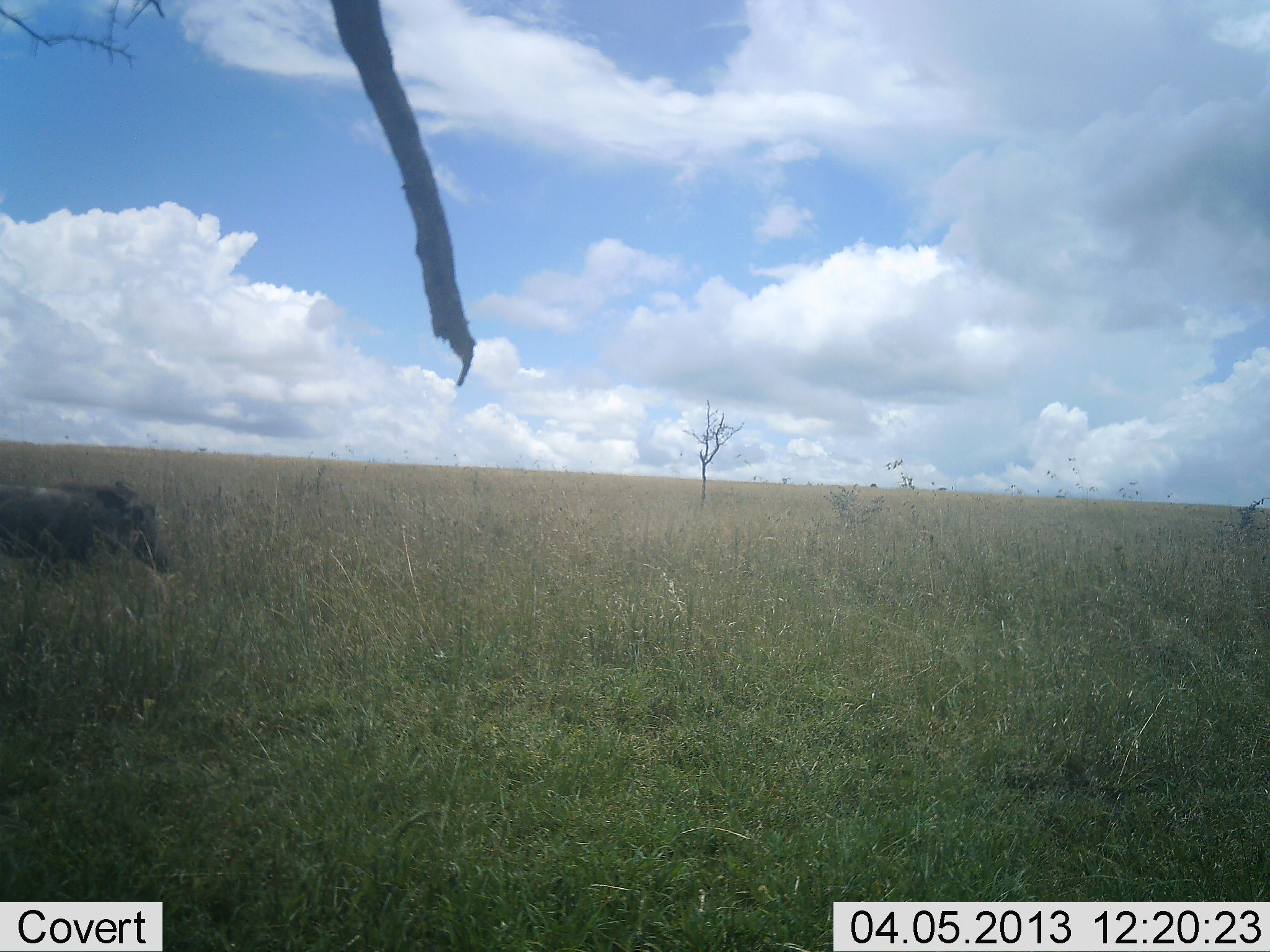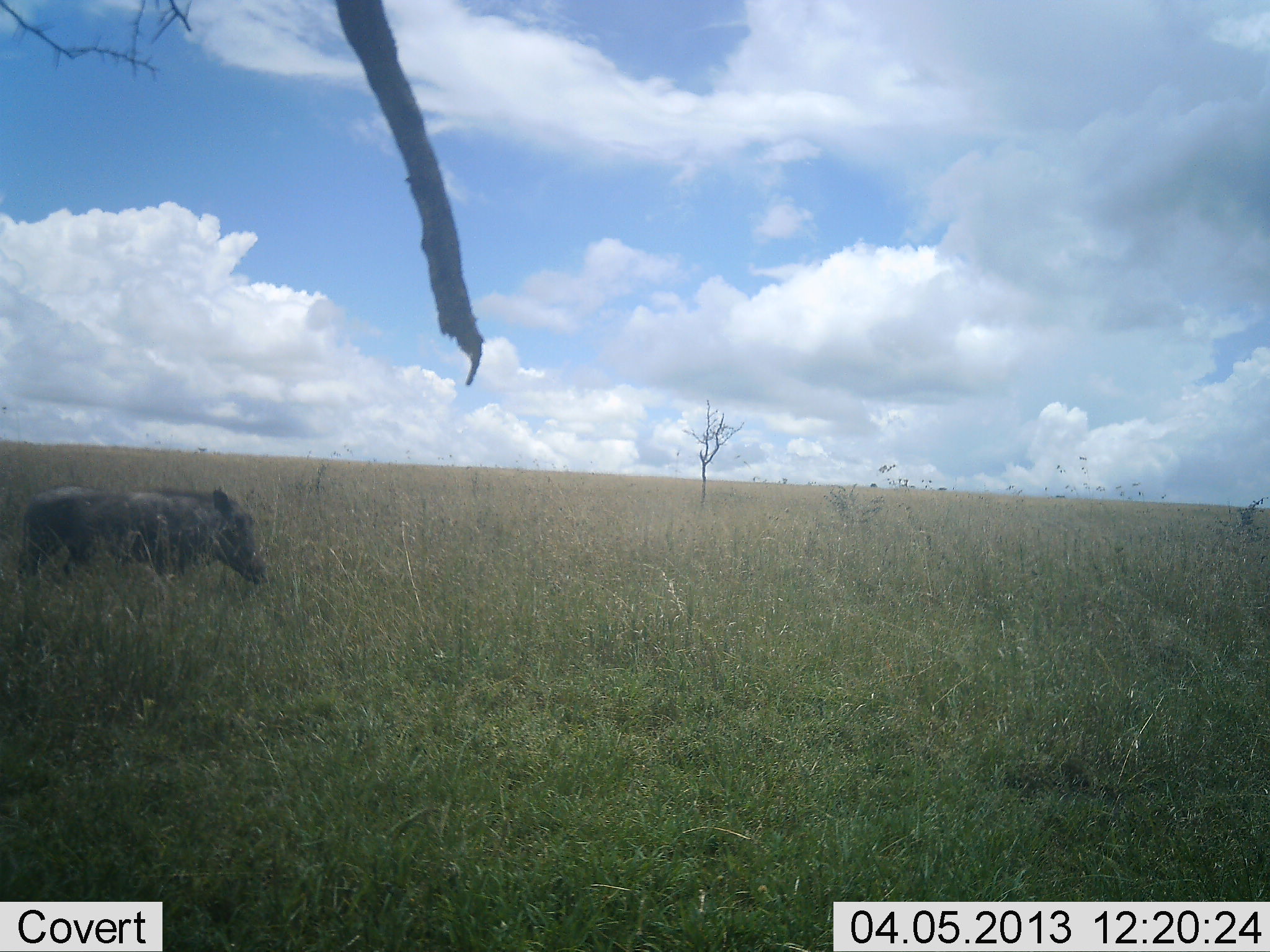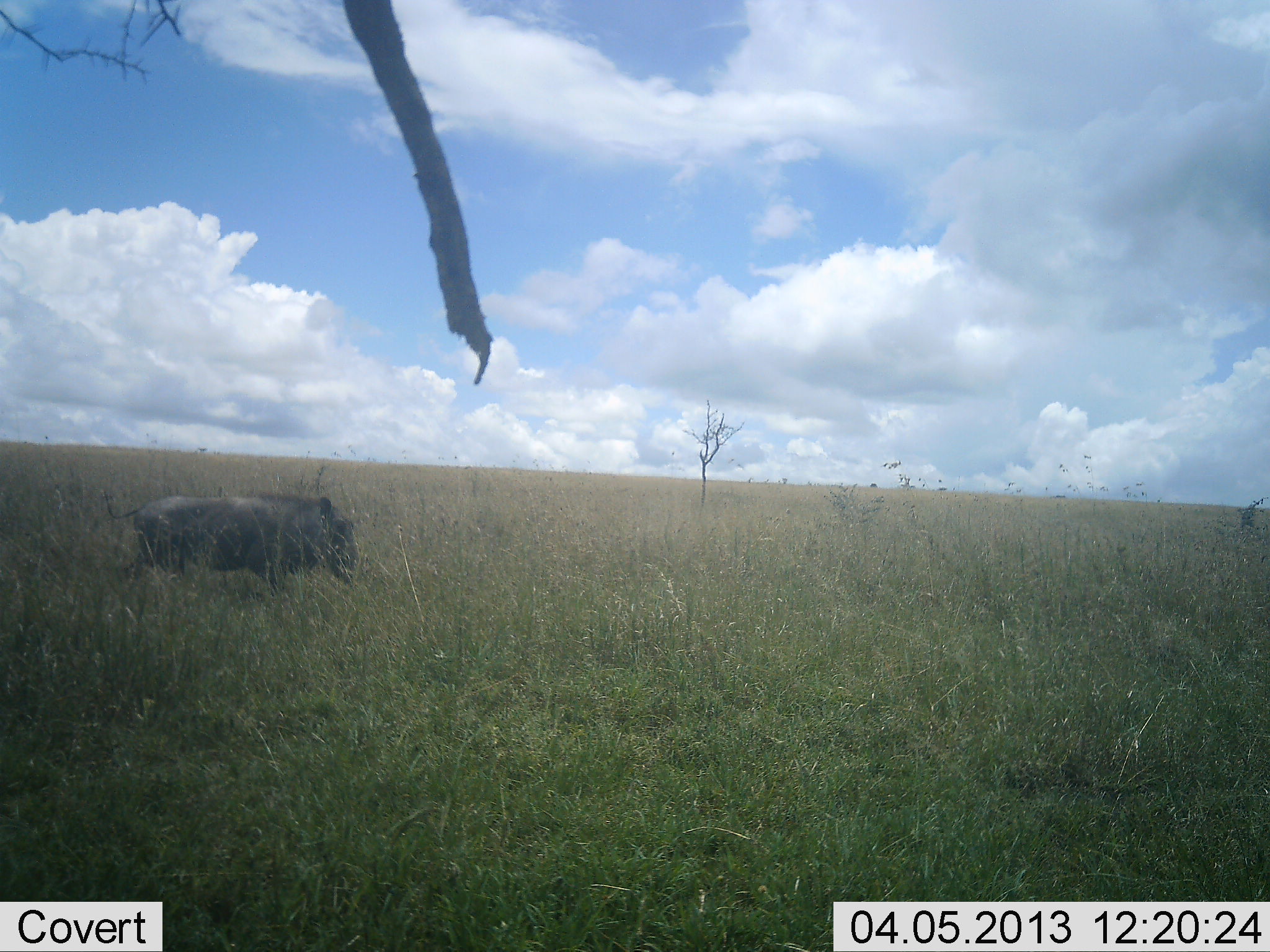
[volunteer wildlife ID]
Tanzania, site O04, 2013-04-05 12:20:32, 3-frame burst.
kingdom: Animalia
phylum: Chordata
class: Mammalia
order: Artiodactyla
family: Suidae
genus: Phacochoerus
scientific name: Phacochoerus africanus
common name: warthog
Warthog (Phacochoerus africanus), count 1. Behavior (volunteer vote fractions): standing 6%, resting 0%, moving 94%, interacting 0%. Young present (vote fraction): 0%. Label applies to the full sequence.